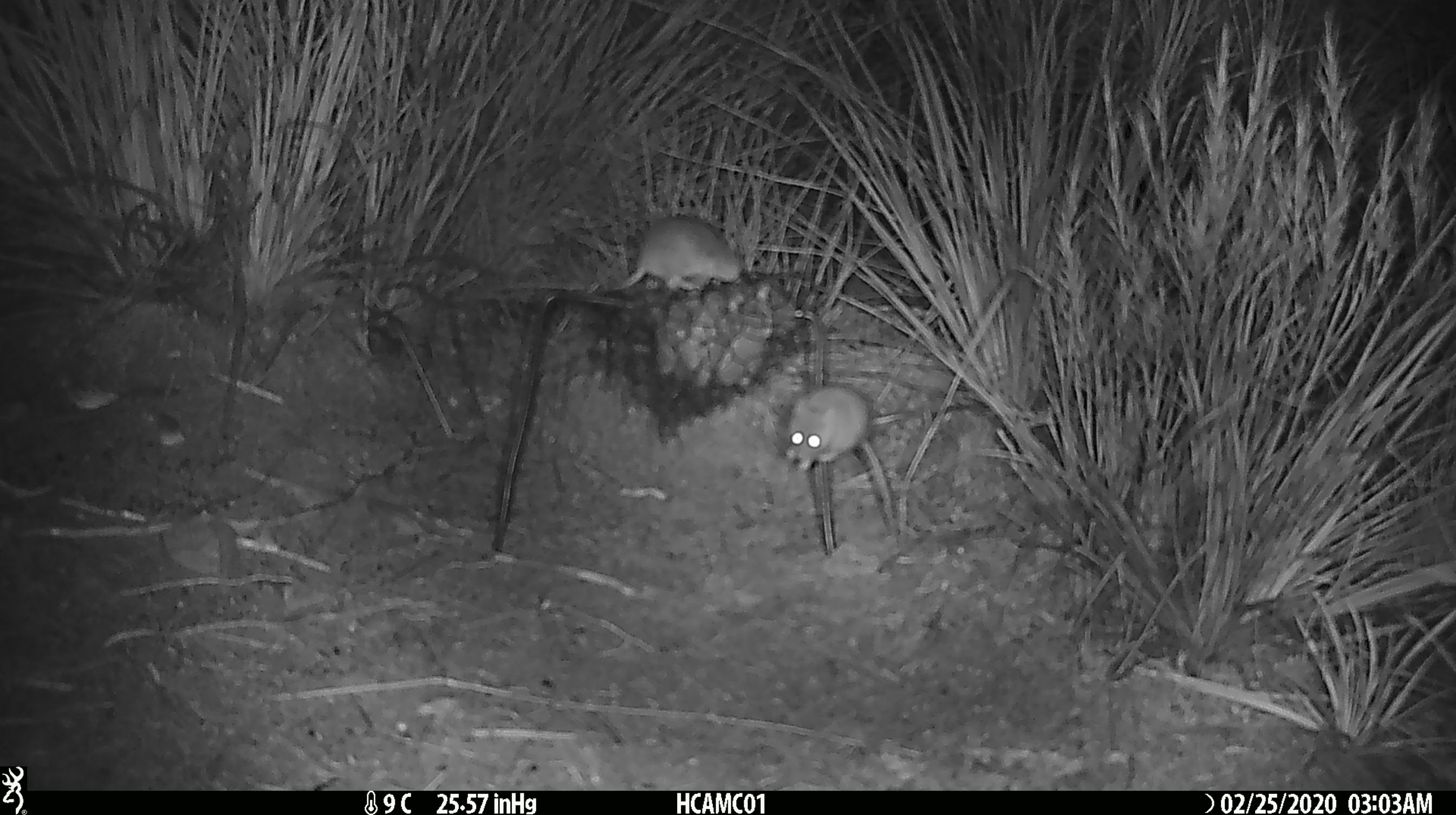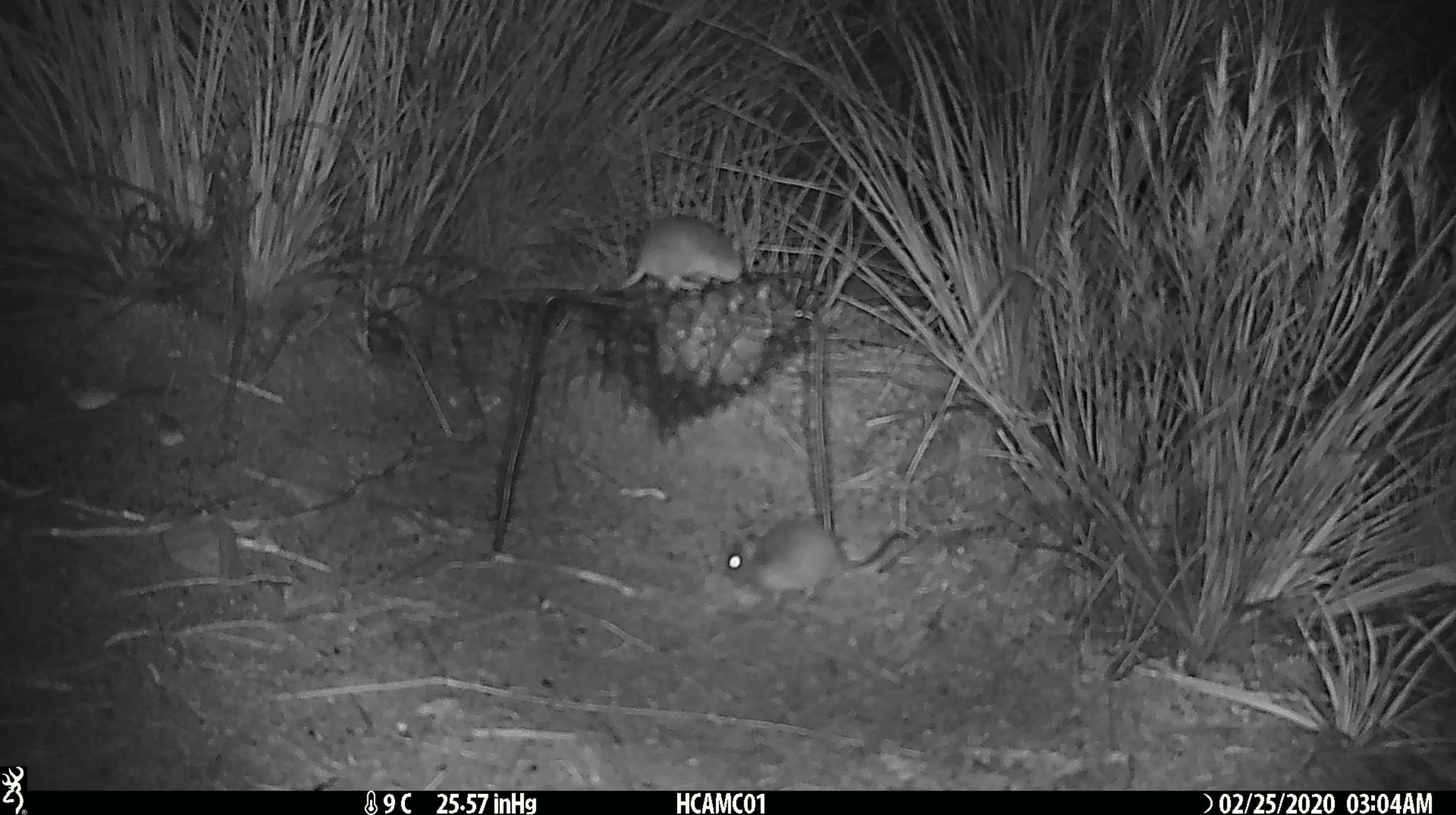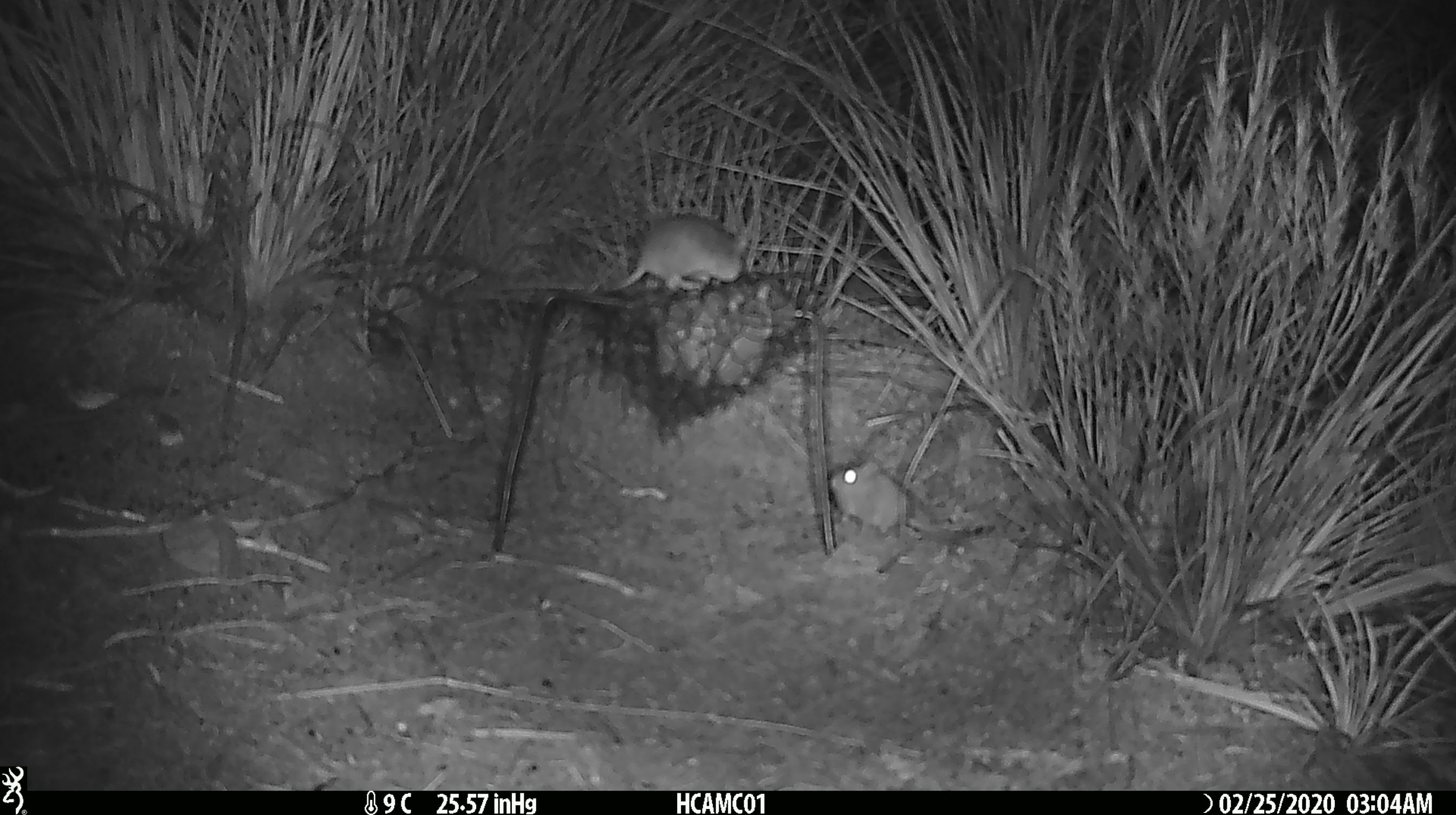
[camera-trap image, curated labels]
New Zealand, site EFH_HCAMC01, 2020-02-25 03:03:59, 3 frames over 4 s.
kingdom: Animalia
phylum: Chordata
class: Mammalia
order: Rodentia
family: Muridae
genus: Mus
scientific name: Mus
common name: mouse